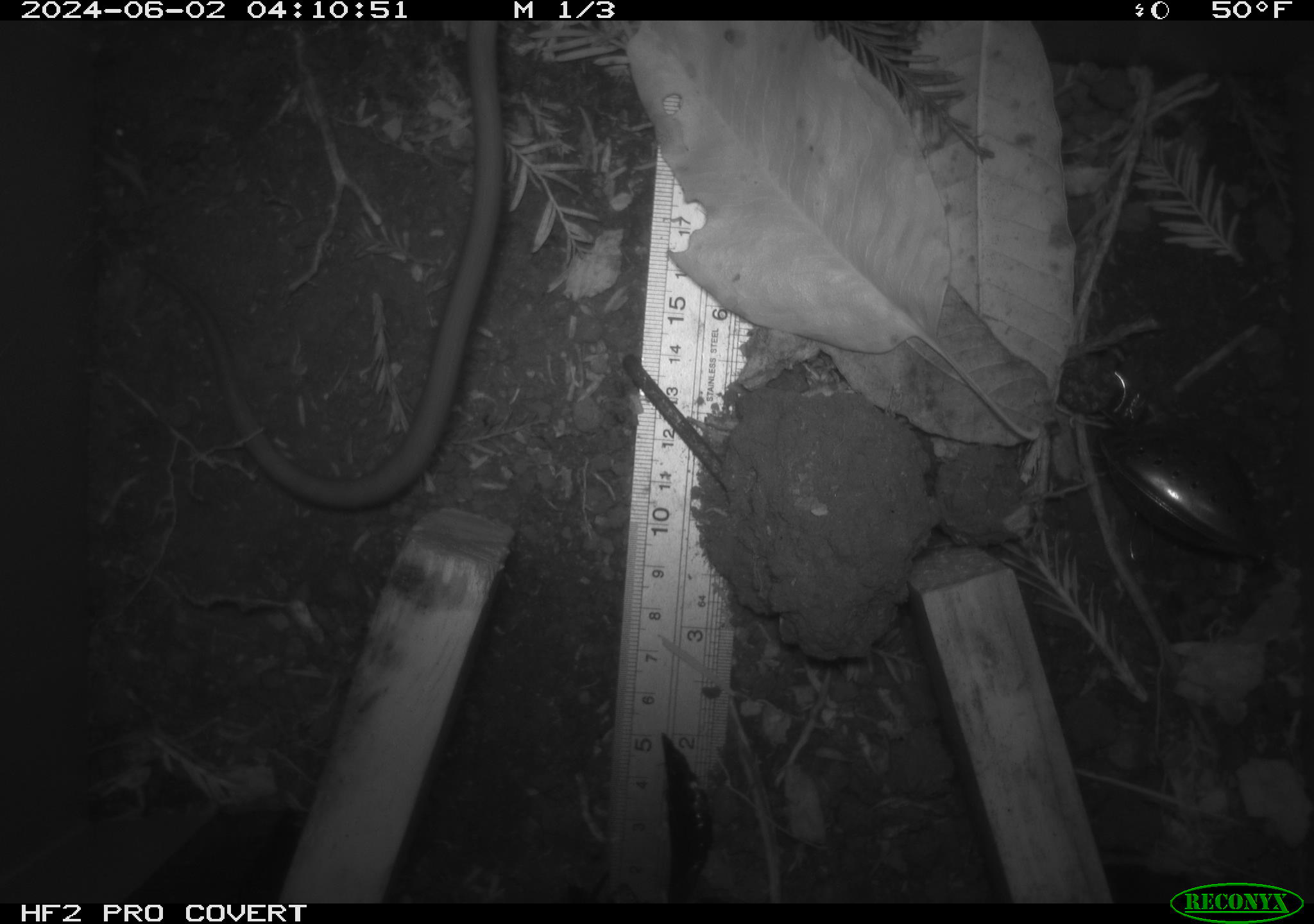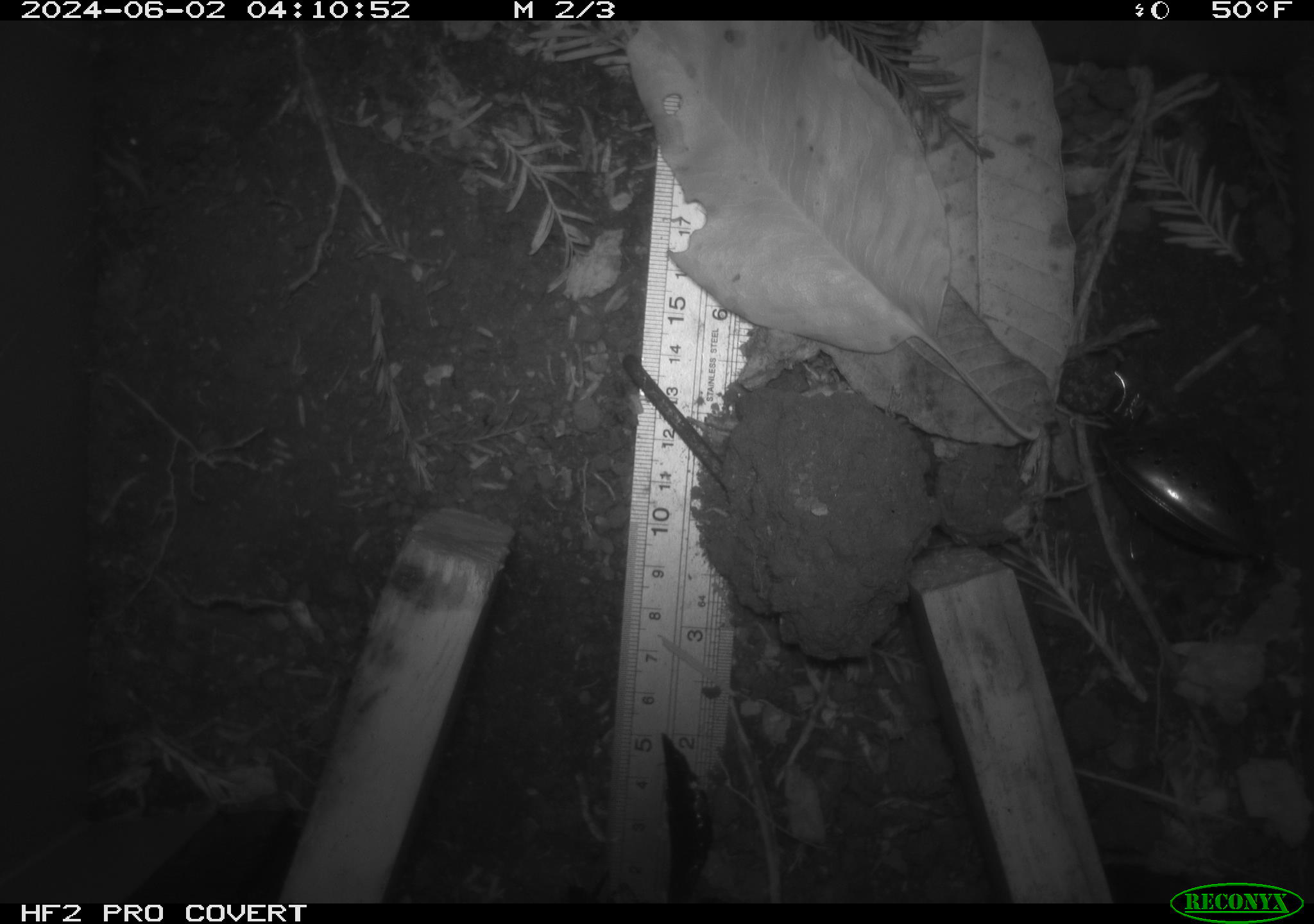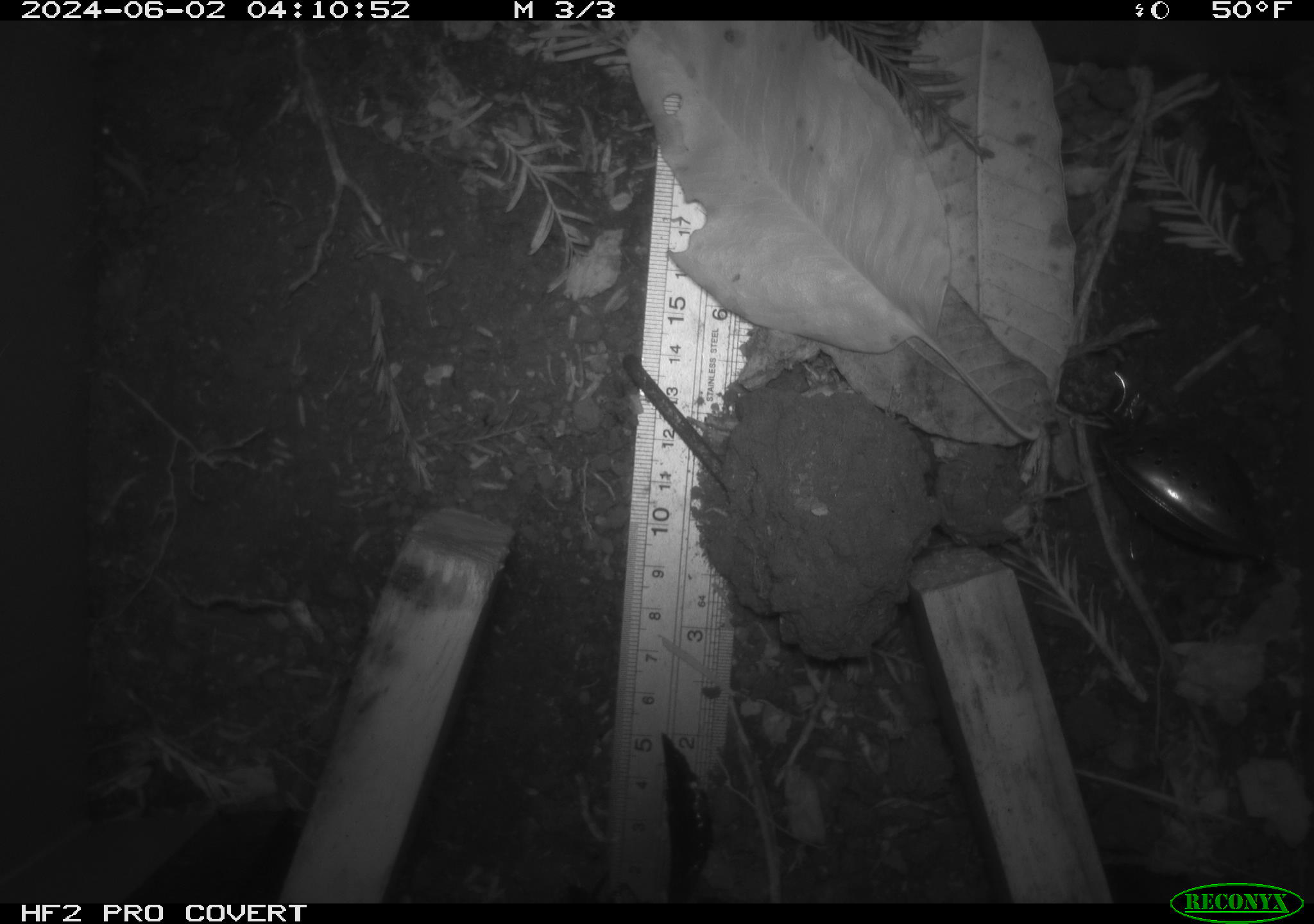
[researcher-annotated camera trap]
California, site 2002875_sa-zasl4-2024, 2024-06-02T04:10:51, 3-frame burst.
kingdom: Animalia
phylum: Chordata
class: Mammalia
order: Rodentia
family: Cricetidae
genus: Neotoma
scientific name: Neotoma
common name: pack rat or woodrat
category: neotoma species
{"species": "neotoma species (pack rat or woodrat) (Neotoma)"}